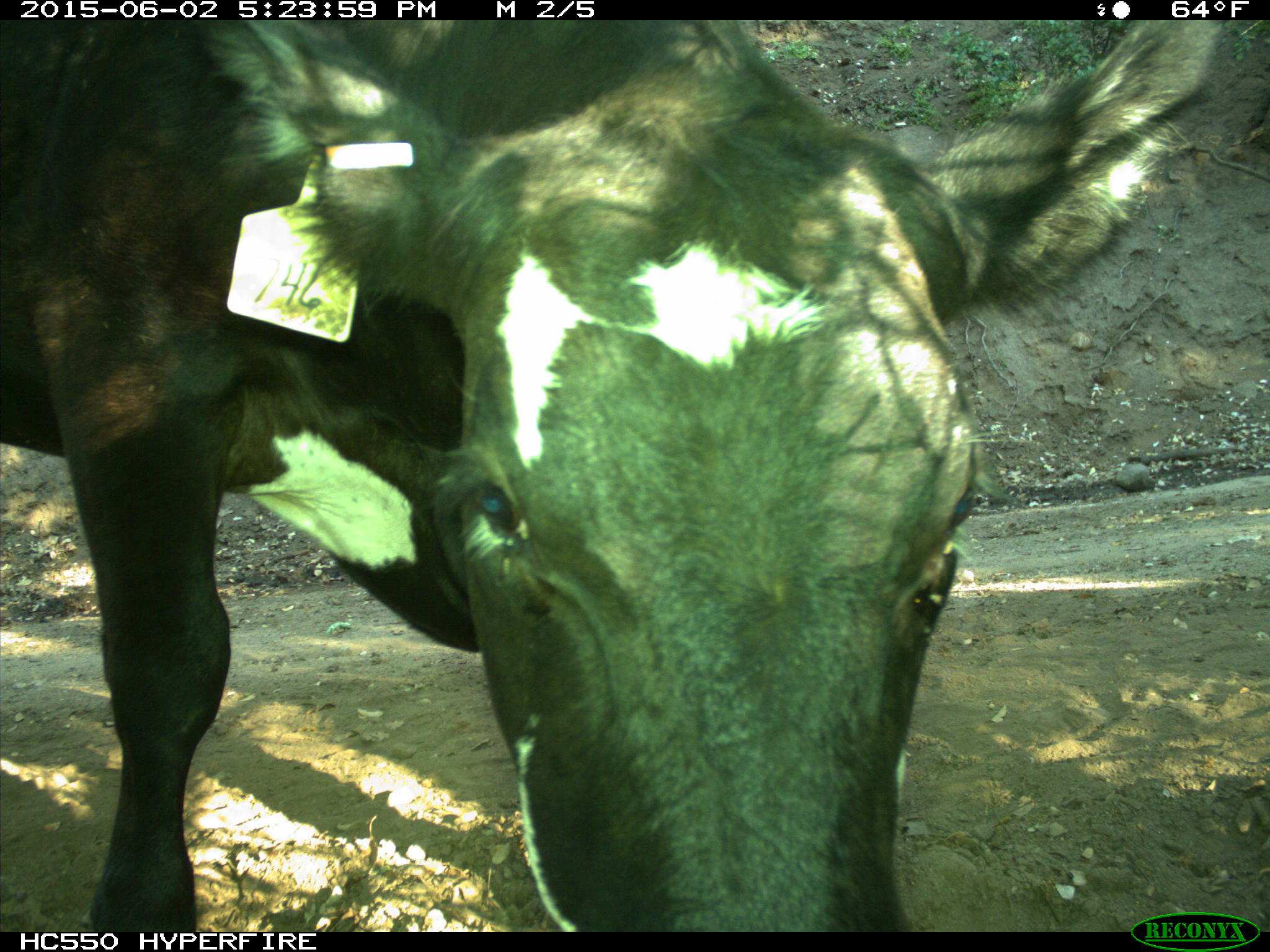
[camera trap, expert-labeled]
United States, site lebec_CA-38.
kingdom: Animalia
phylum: Chordata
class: Mammalia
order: Artiodactyla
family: Bovidae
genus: Bos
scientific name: Bos taurus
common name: domestic cow